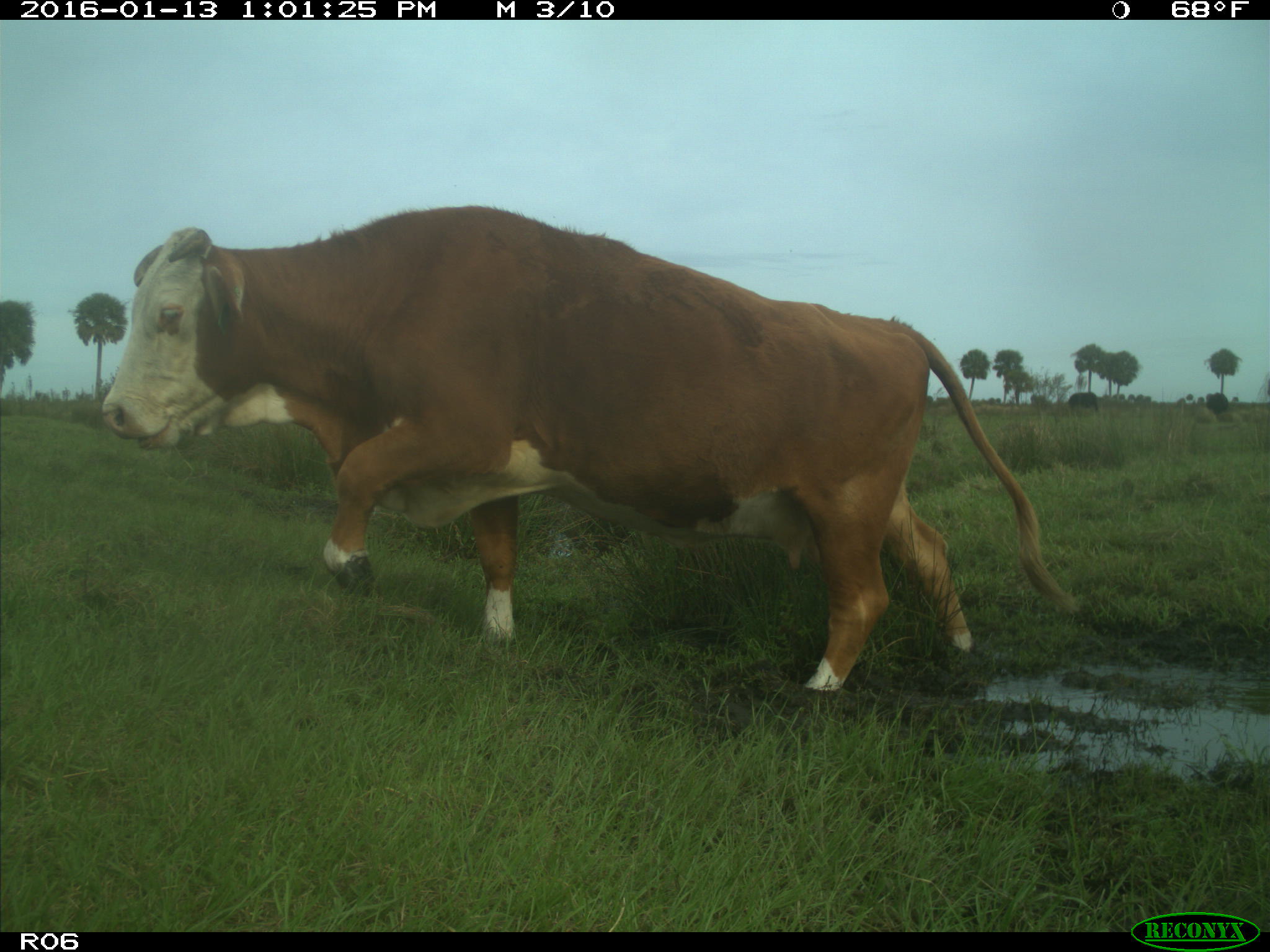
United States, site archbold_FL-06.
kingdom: Animalia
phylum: Chordata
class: Mammalia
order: Artiodactyla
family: Bovidae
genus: Bos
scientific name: Bos taurus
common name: domestic cow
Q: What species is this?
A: Bos taurus (domestic cow).